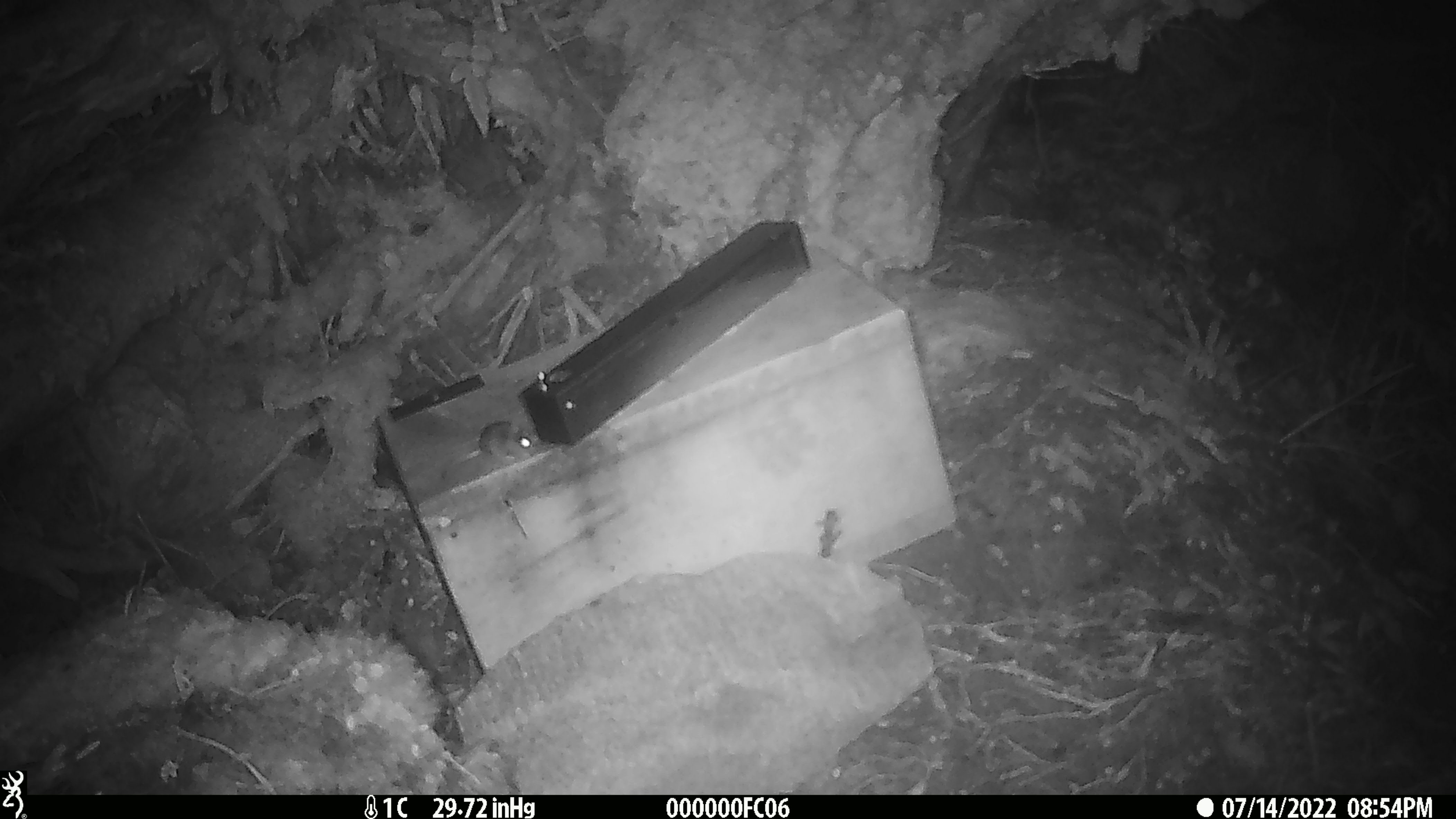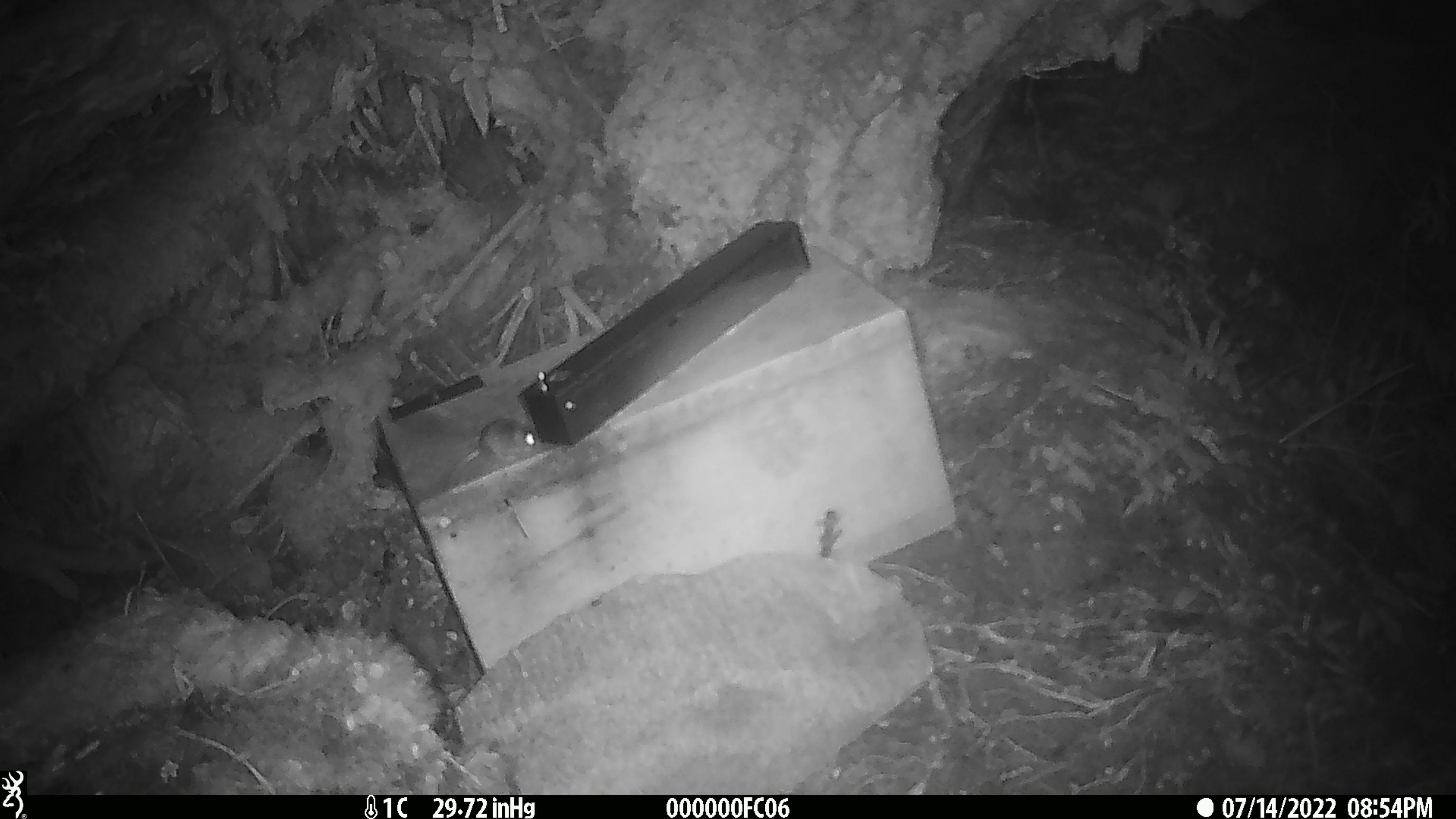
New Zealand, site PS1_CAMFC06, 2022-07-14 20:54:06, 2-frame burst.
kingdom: Animalia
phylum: Chordata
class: Mammalia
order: Rodentia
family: Muridae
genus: Mus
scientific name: Mus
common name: mouse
Mouse (Mus).